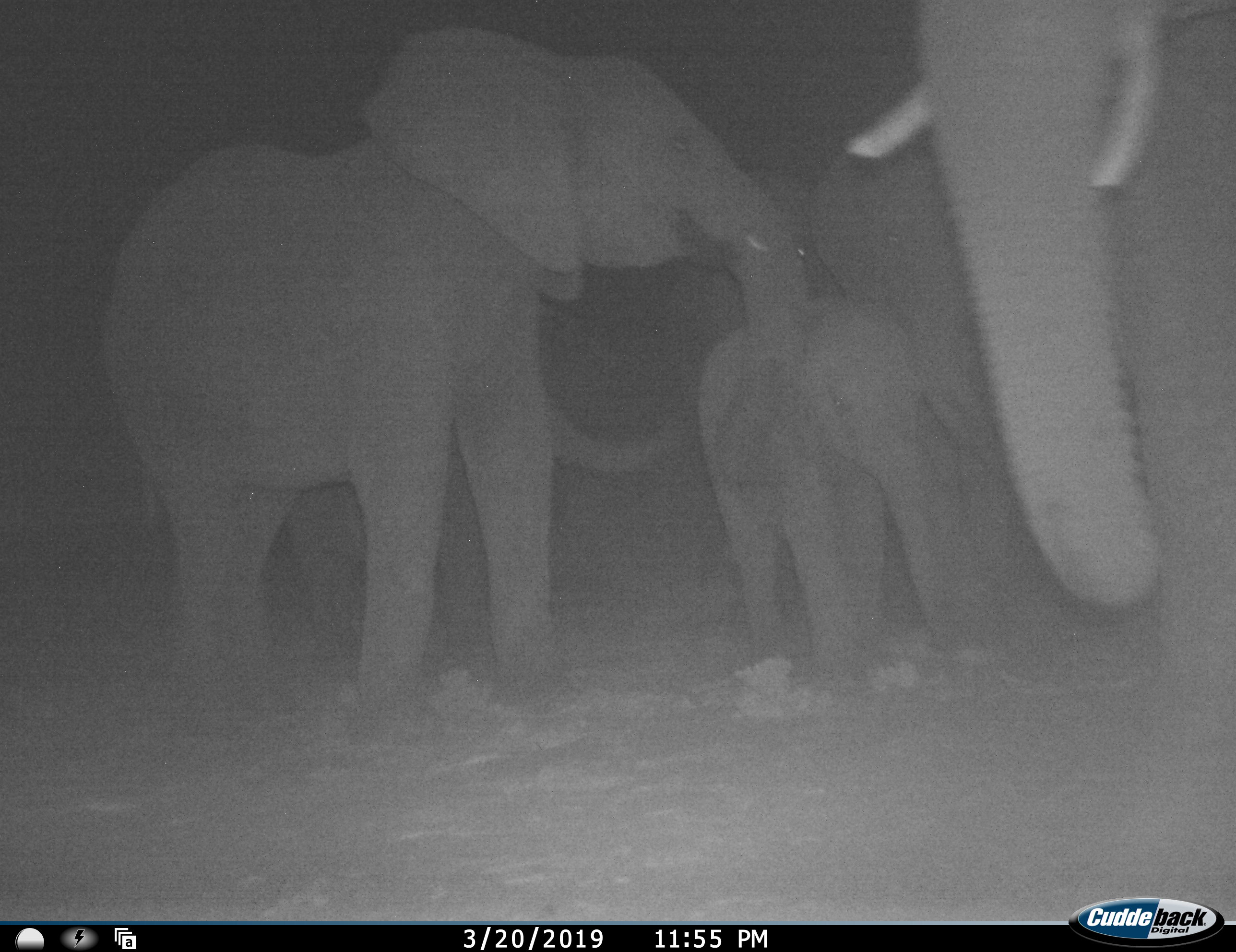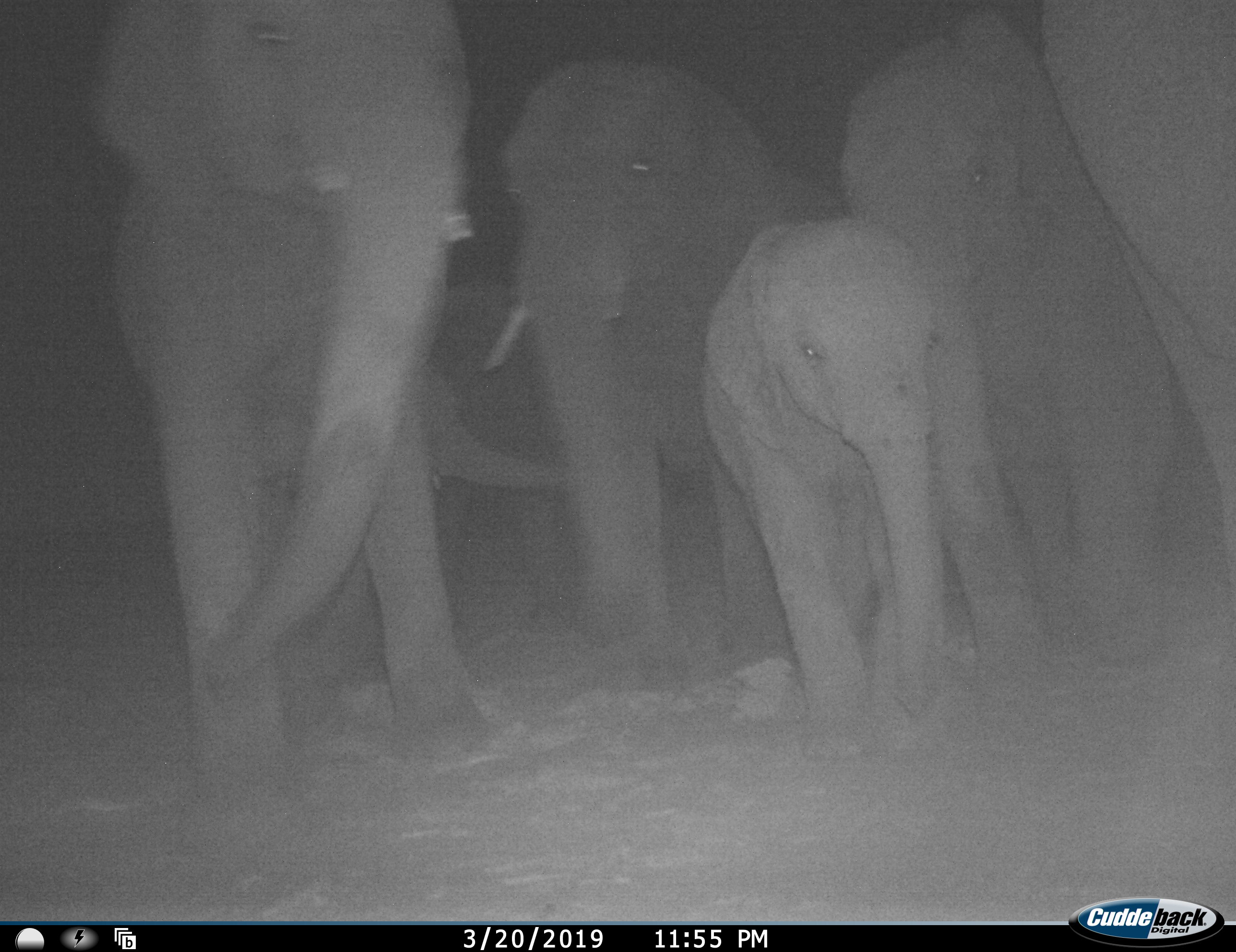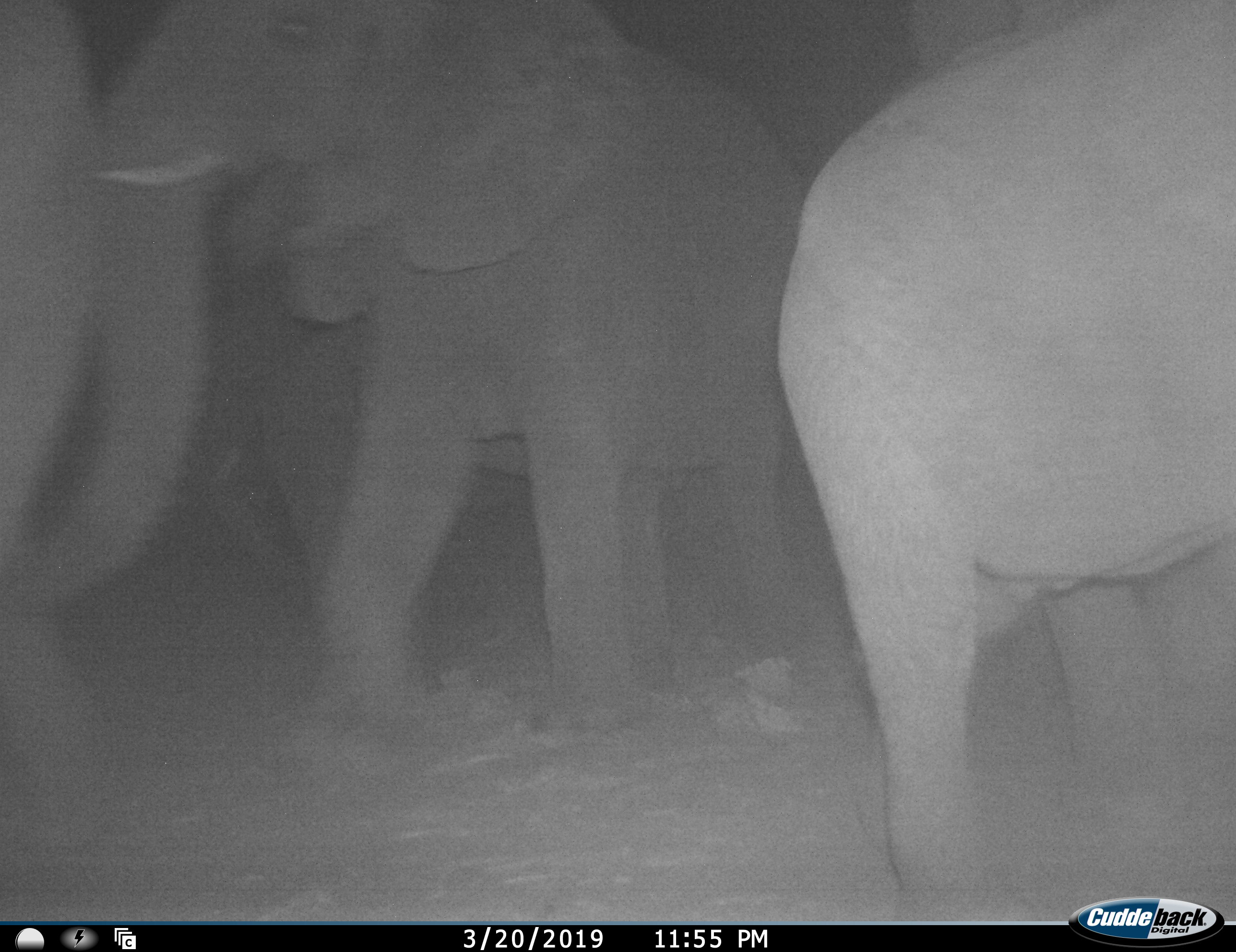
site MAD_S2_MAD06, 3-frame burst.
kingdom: Animalia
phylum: Chordata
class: Mammalia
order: Proboscidea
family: Elephantidae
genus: Loxodonta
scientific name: Loxodonta africana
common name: african bush elephant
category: elephant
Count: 5.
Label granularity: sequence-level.